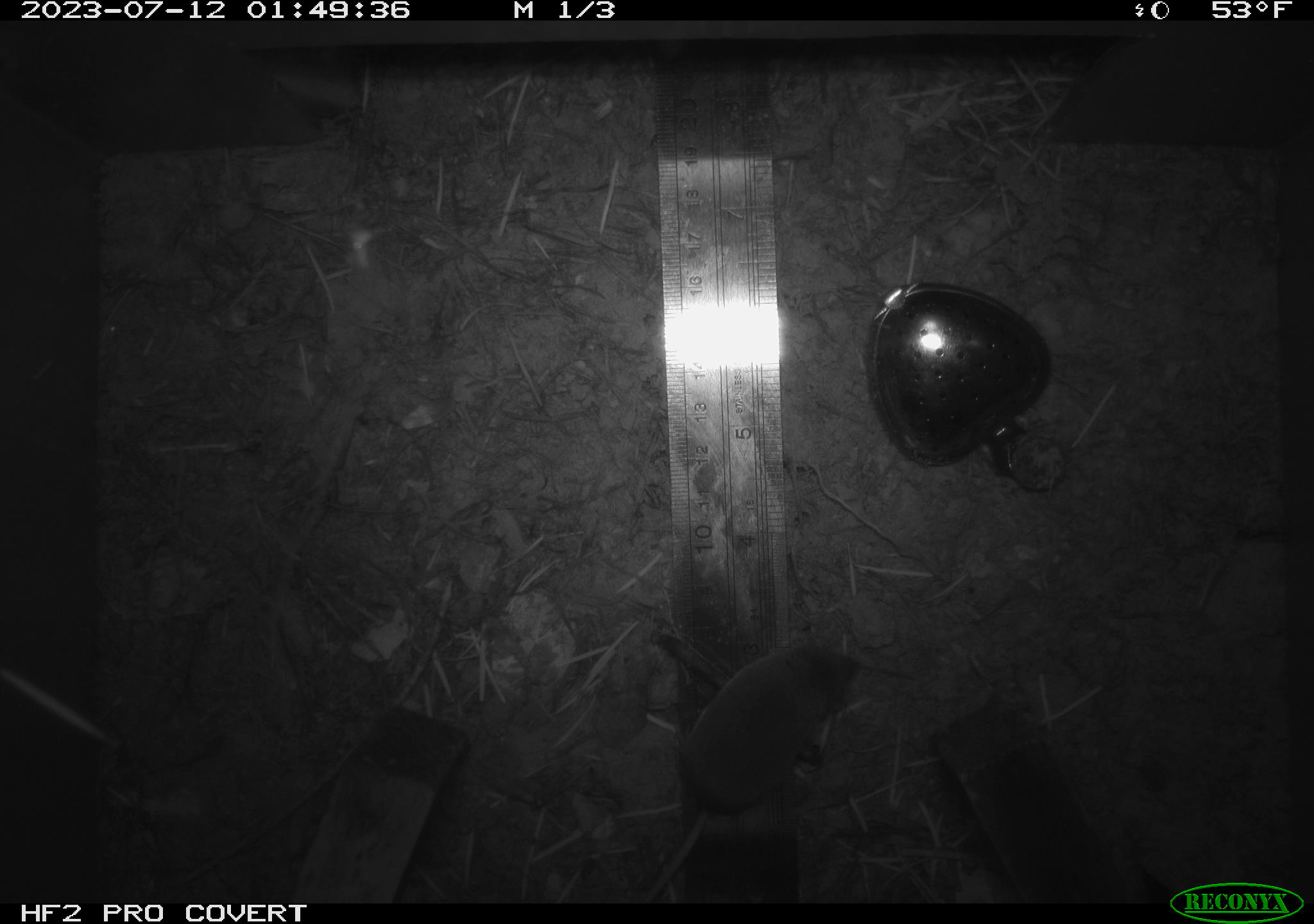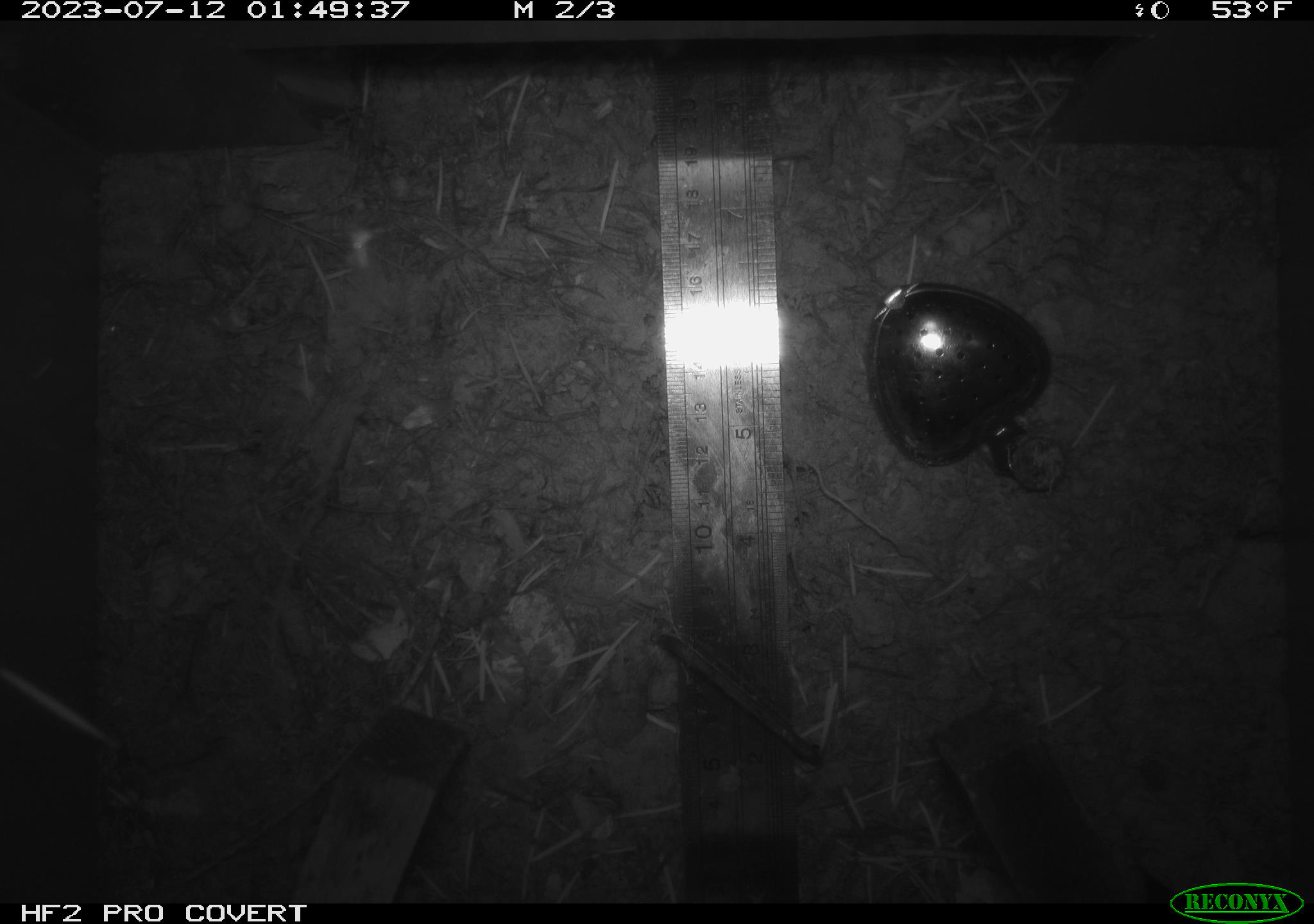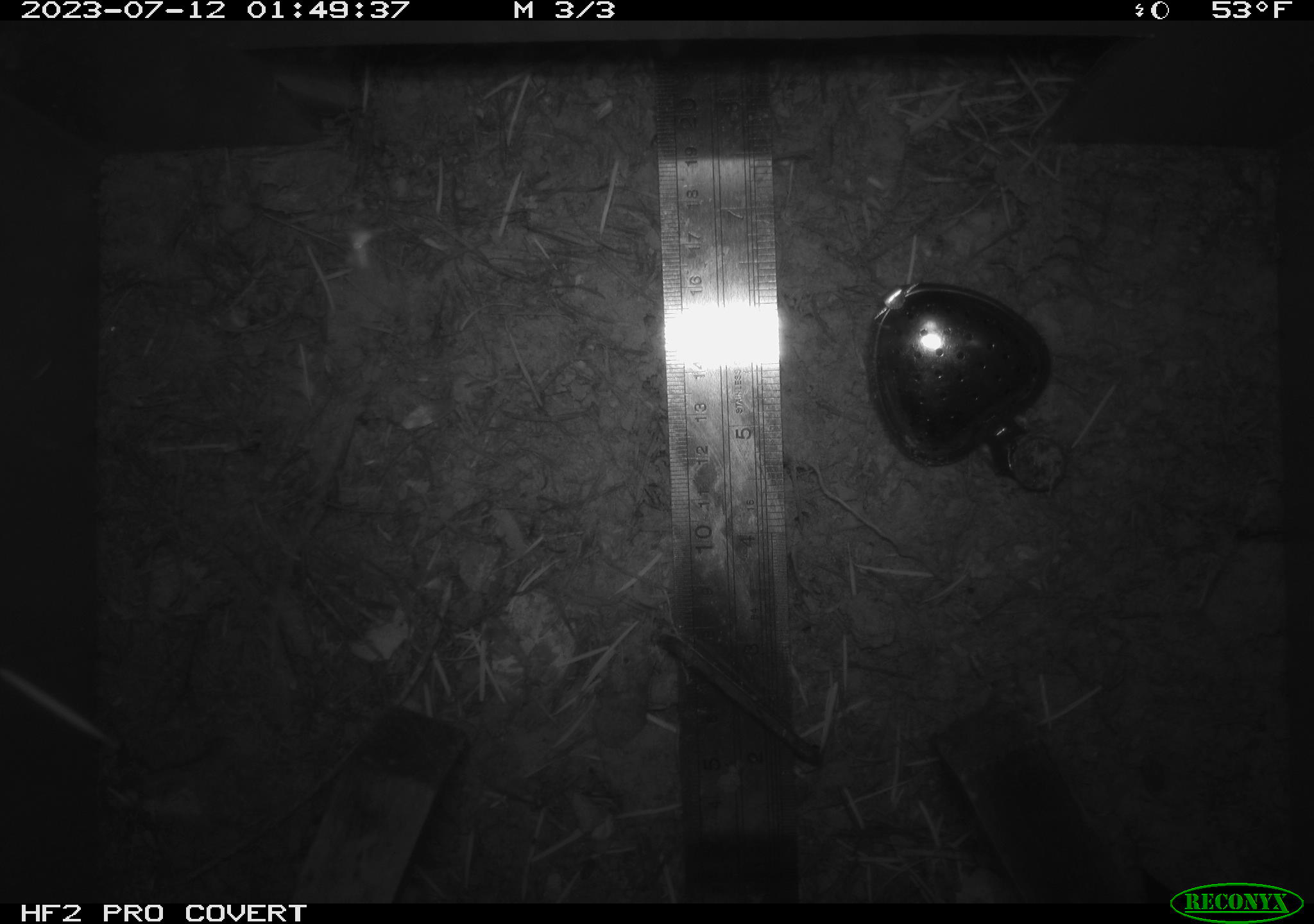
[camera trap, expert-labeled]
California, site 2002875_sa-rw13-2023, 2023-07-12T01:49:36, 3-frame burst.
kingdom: Animalia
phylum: Chordata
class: Mammalia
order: Rodentia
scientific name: Rodentia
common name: mouse species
Mouse species (Rodentia).